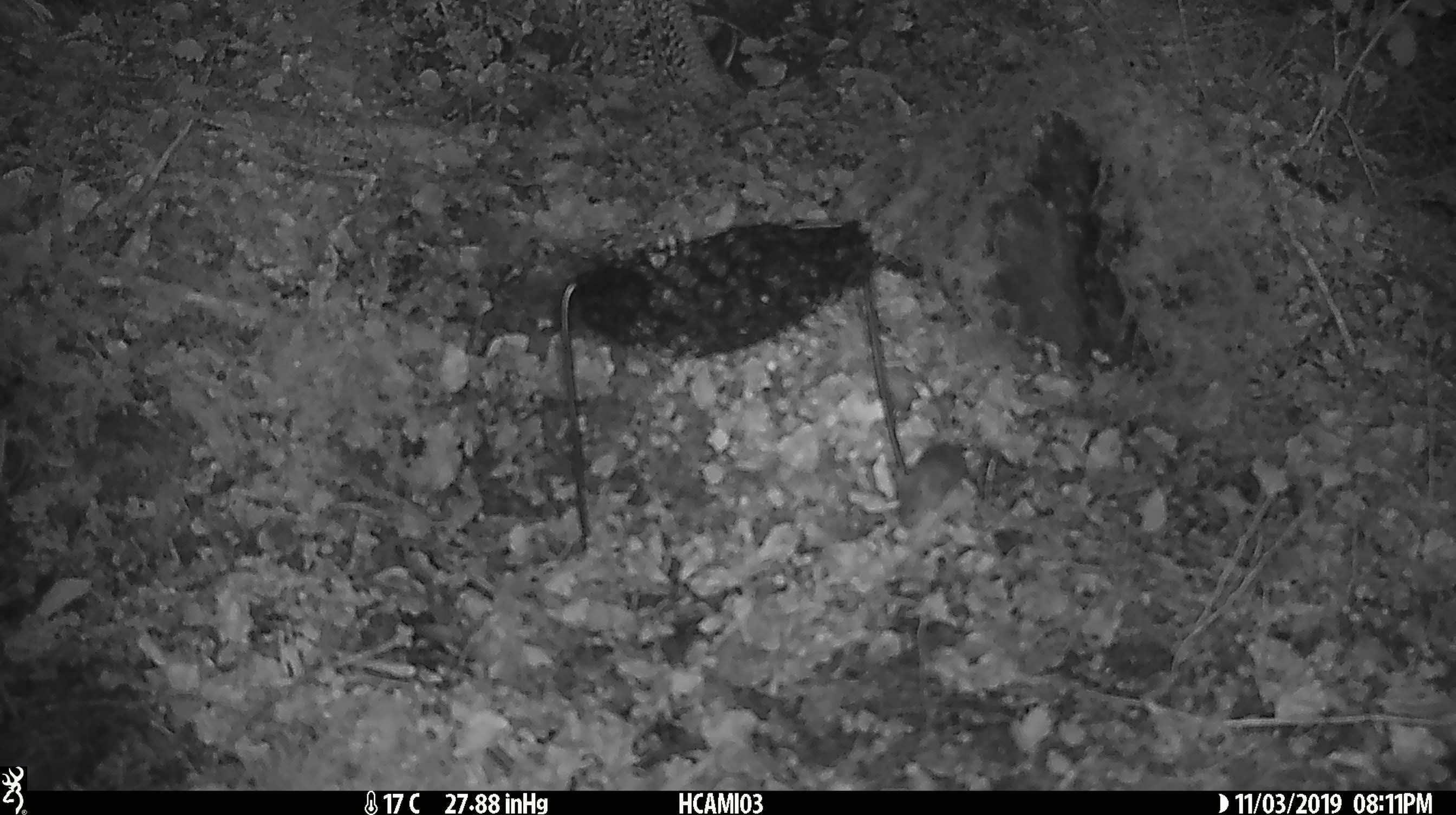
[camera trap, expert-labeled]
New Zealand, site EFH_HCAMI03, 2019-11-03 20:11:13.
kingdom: Animalia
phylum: Chordata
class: Mammalia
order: Rodentia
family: Muridae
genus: Mus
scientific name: Mus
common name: mouse